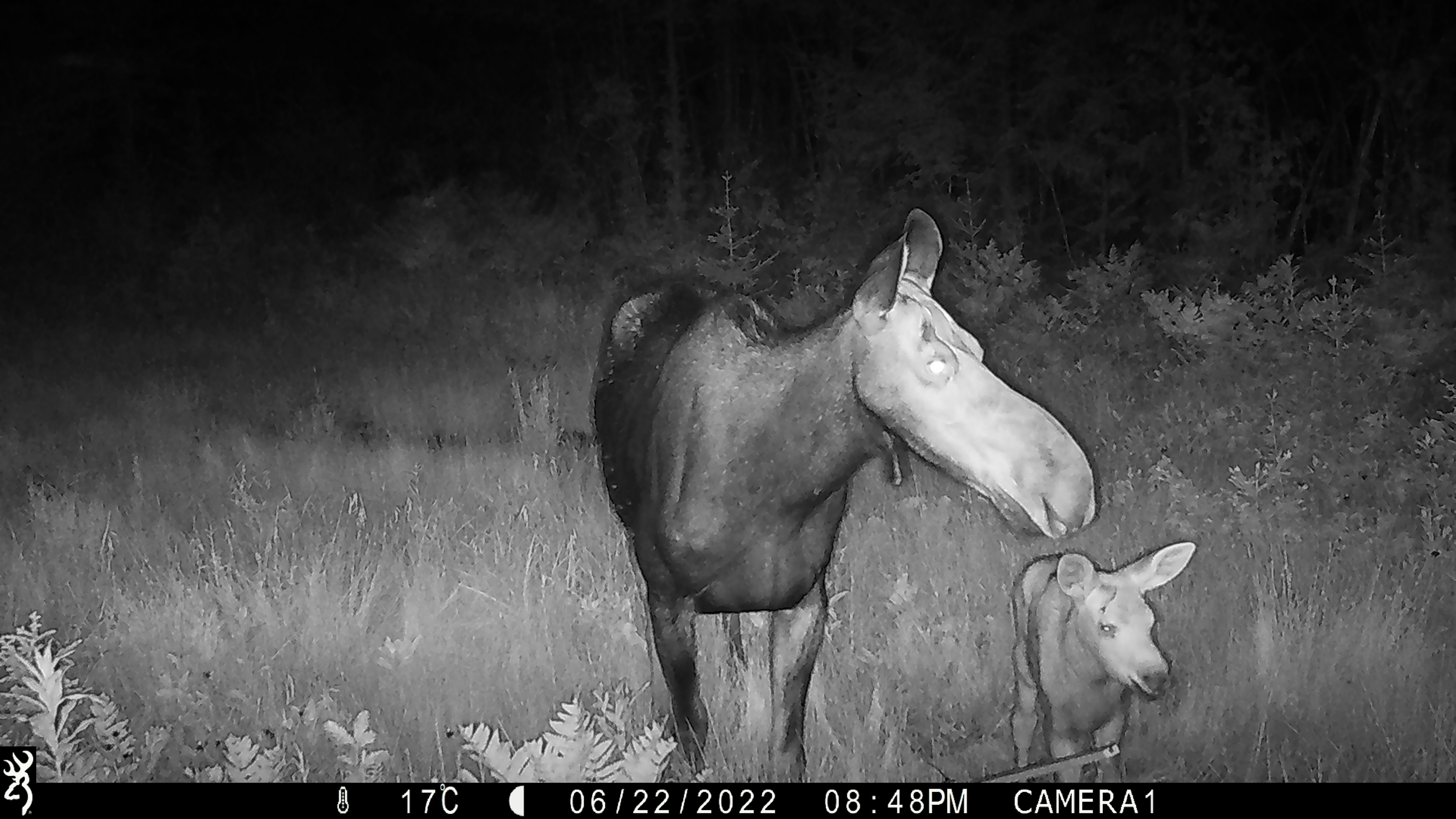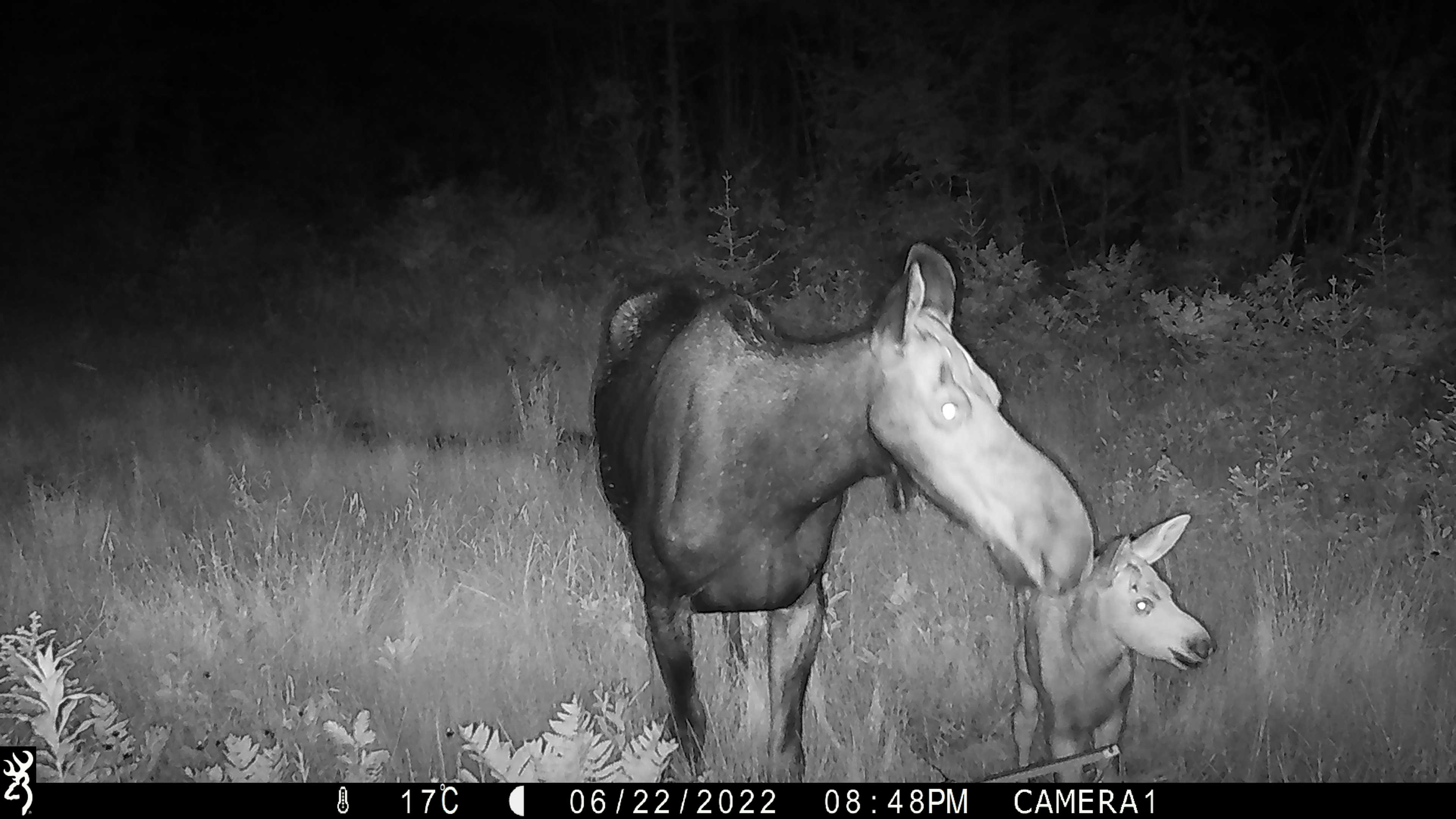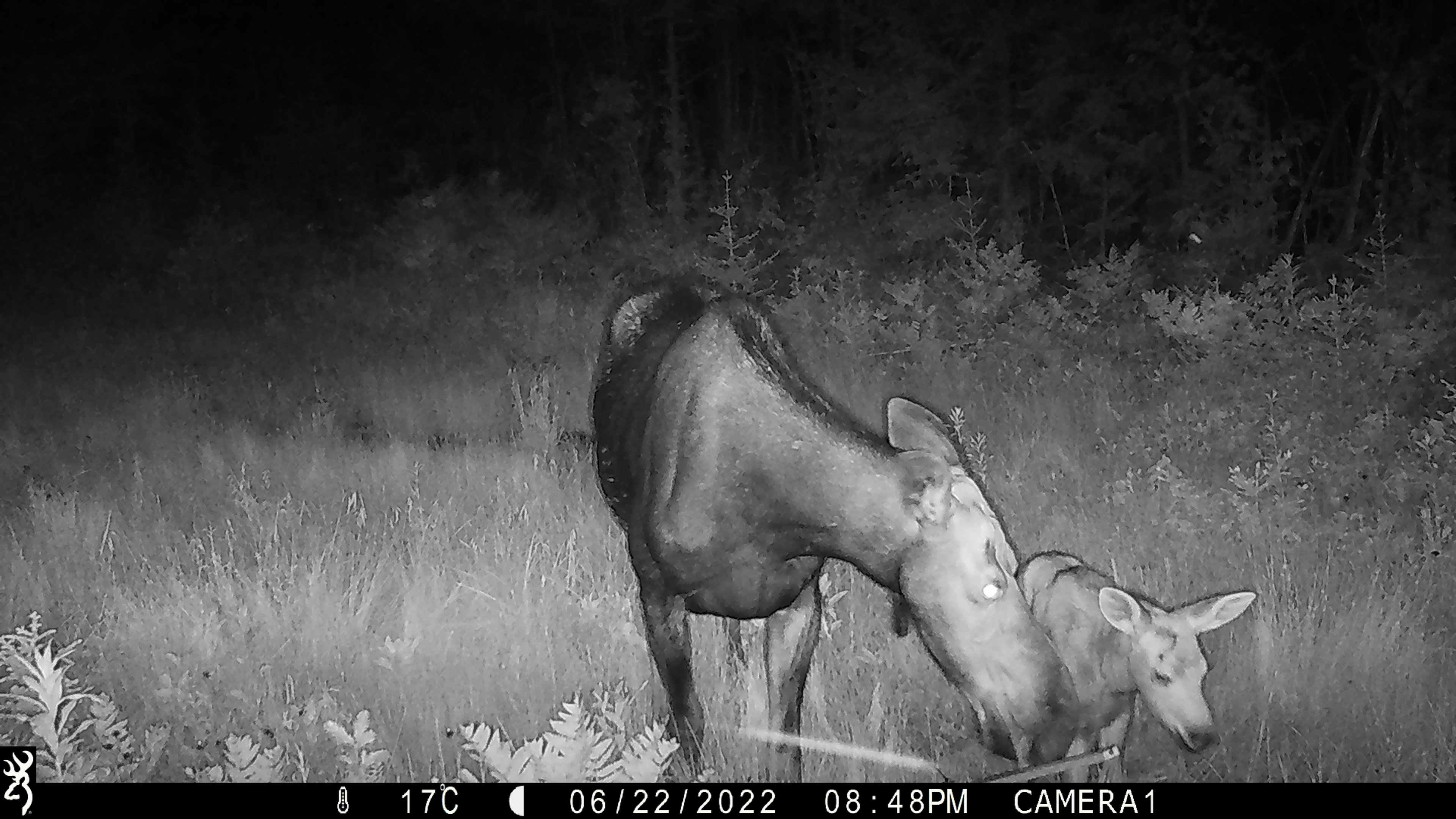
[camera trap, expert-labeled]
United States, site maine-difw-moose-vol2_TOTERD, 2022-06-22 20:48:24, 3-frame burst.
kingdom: Animalia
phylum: Chordata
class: Mammalia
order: Artiodactyla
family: Cervidae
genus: Alces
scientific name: Alces alces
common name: moose